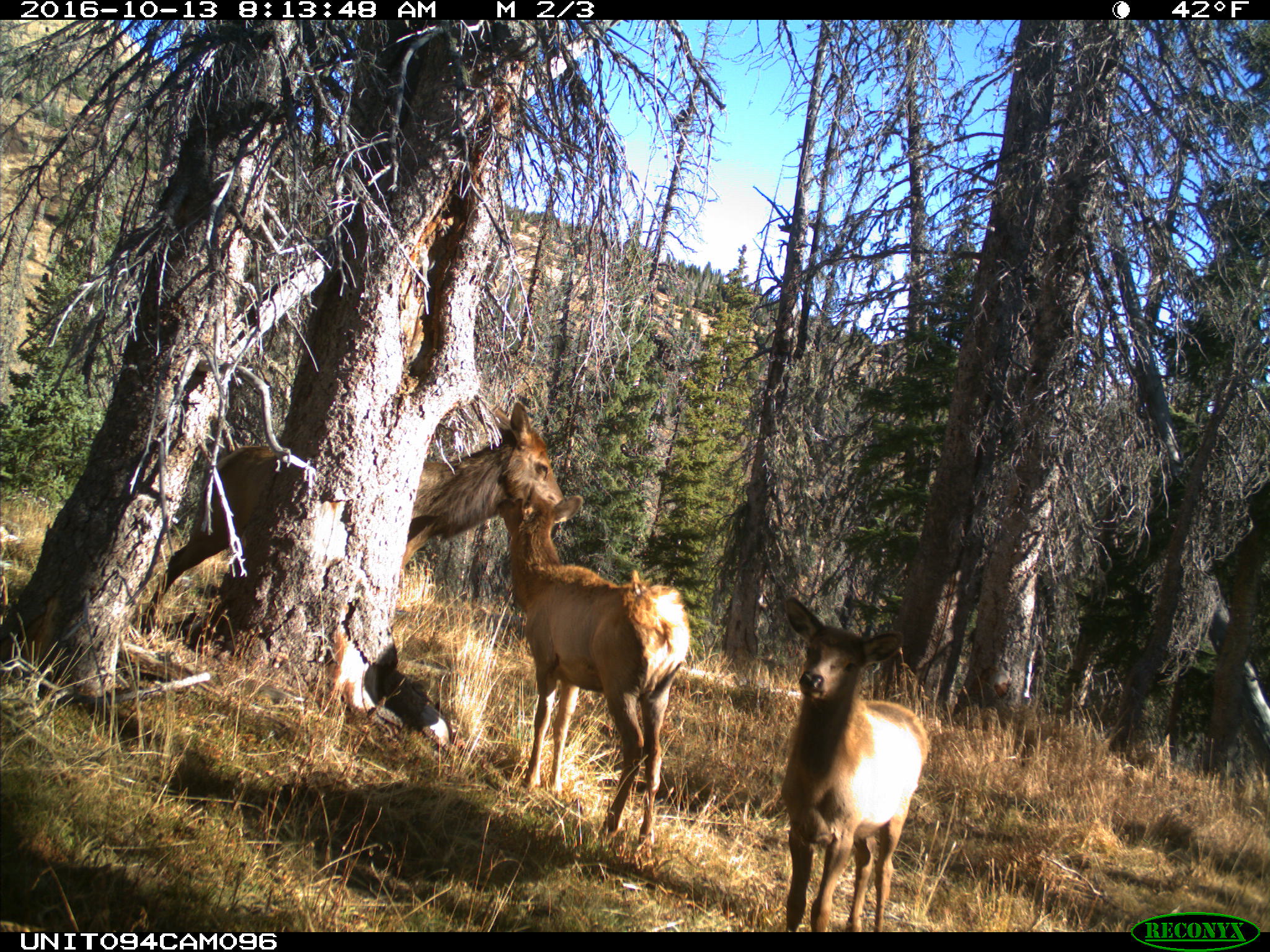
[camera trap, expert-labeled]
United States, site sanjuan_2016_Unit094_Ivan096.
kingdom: Animalia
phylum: Chordata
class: Mammalia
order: Artiodactyla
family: Cervidae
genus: Cervus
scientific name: Cervus elaphus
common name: red deer